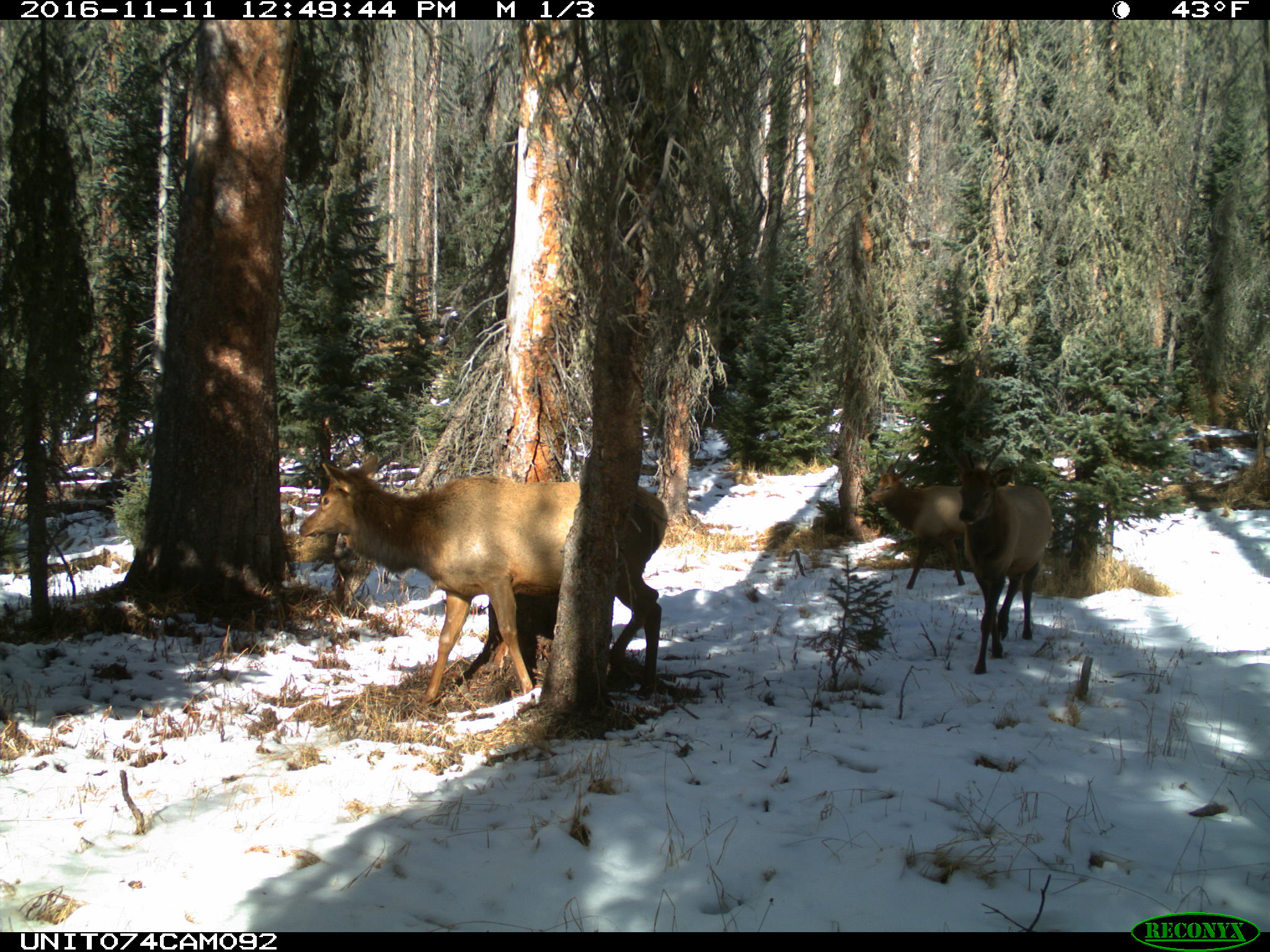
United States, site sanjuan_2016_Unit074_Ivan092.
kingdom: Animalia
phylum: Chordata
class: Mammalia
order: Artiodactyla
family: Cervidae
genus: Cervus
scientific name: Cervus elaphus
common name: red deer